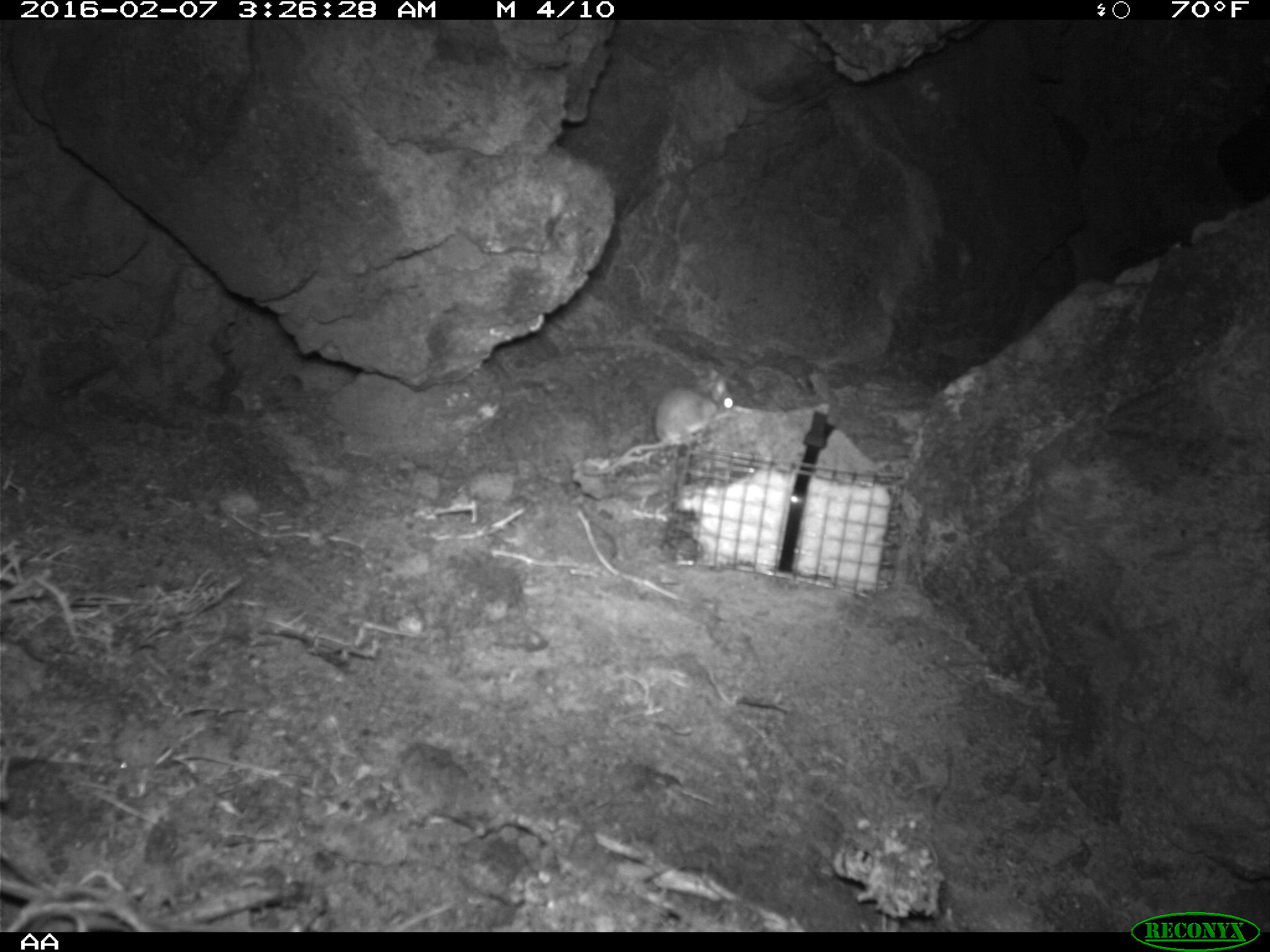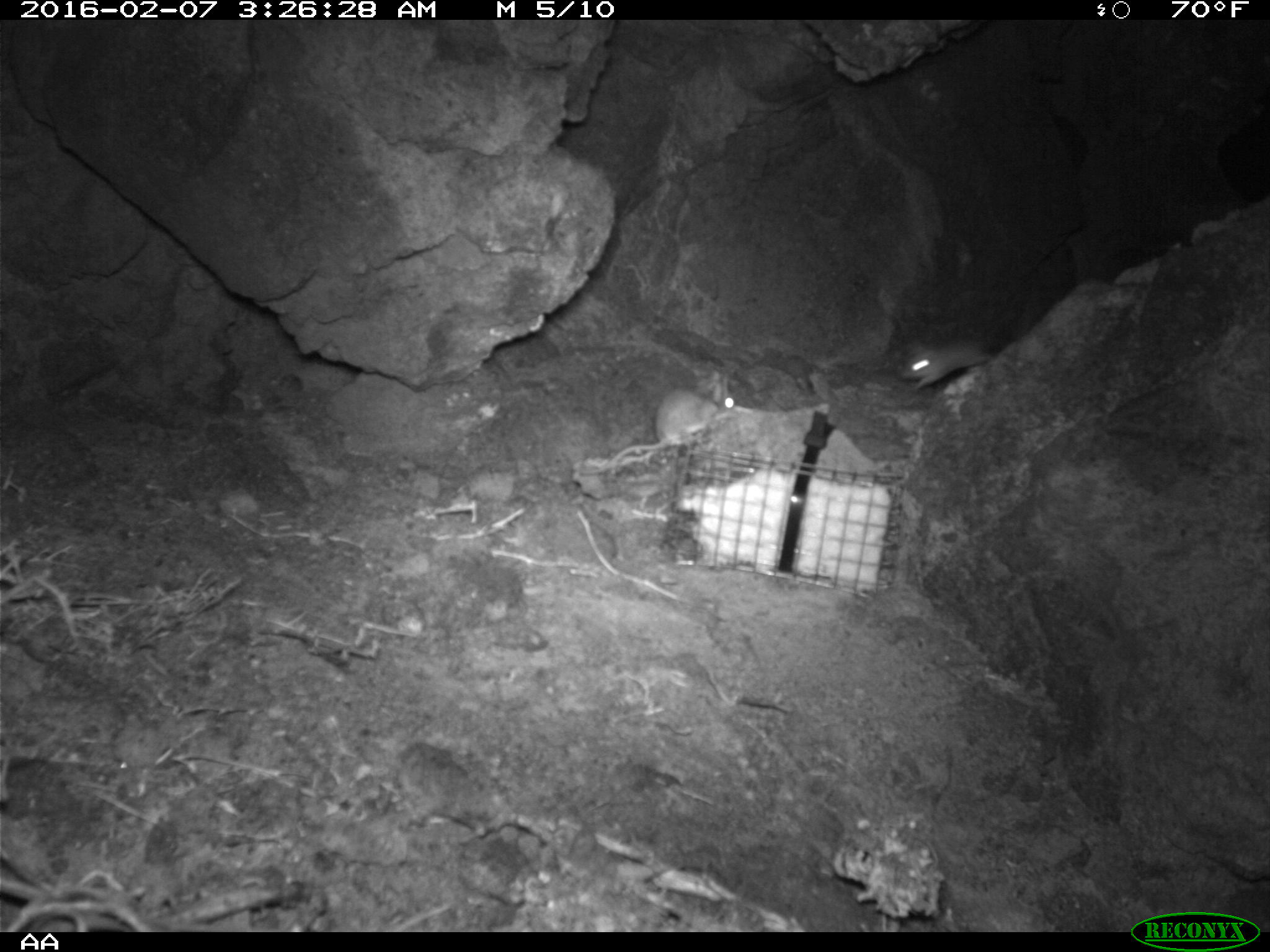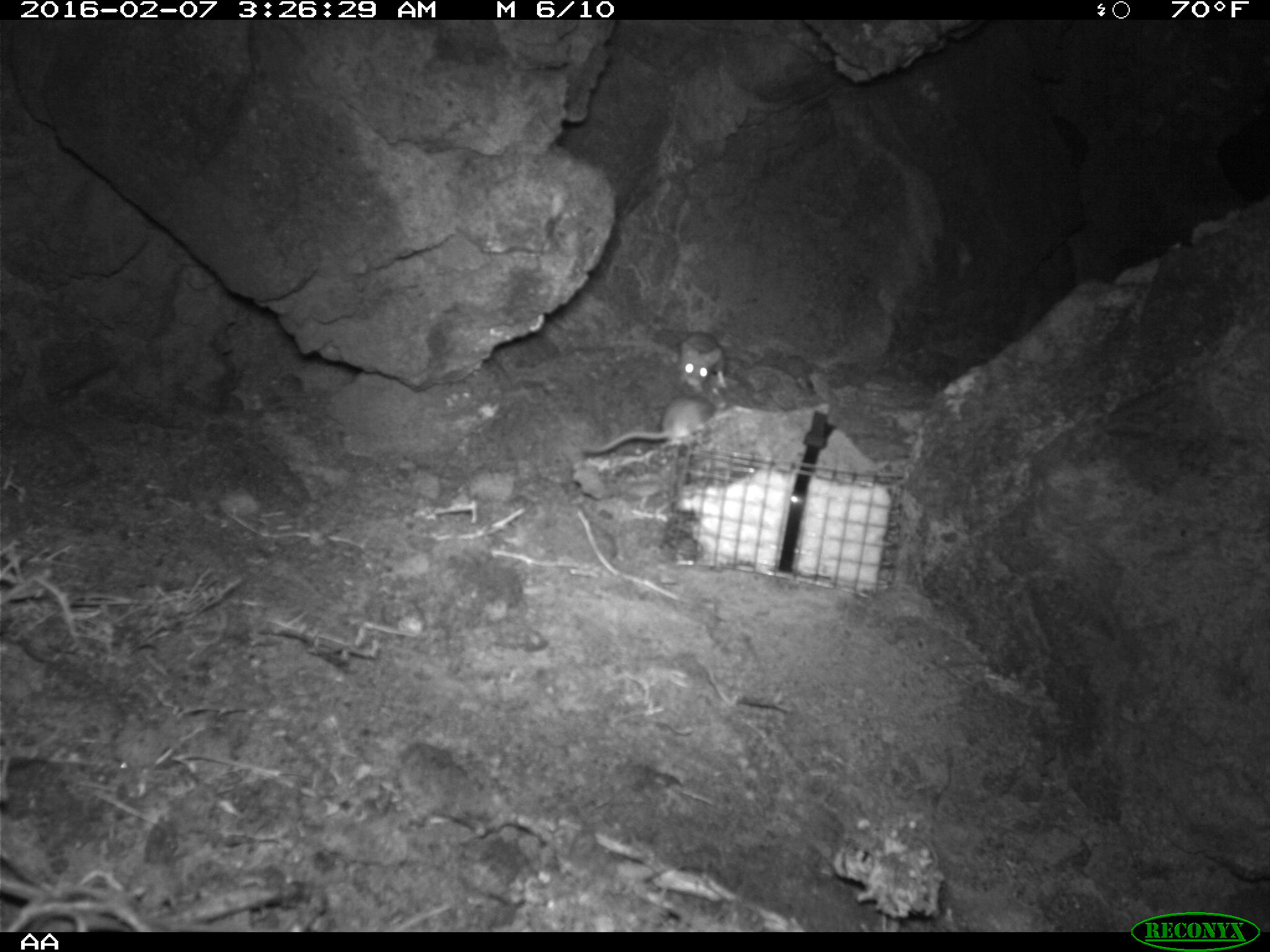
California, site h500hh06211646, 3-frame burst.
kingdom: Animalia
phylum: Chordata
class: Mammalia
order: Rodentia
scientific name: Rodentia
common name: rodent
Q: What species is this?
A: Rodent (Rodentia).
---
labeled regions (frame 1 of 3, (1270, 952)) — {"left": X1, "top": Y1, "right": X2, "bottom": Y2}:
rodent: {"left": 615, "top": 369, "right": 735, "bottom": 469}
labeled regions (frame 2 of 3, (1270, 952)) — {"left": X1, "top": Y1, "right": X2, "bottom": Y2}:
rodent: {"left": 608, "top": 371, "right": 734, "bottom": 472}; {"left": 898, "top": 340, "right": 992, "bottom": 390}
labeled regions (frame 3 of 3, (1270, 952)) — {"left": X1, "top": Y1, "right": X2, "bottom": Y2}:
rodent: {"left": 577, "top": 386, "right": 726, "bottom": 458}; {"left": 605, "top": 331, "right": 725, "bottom": 387}